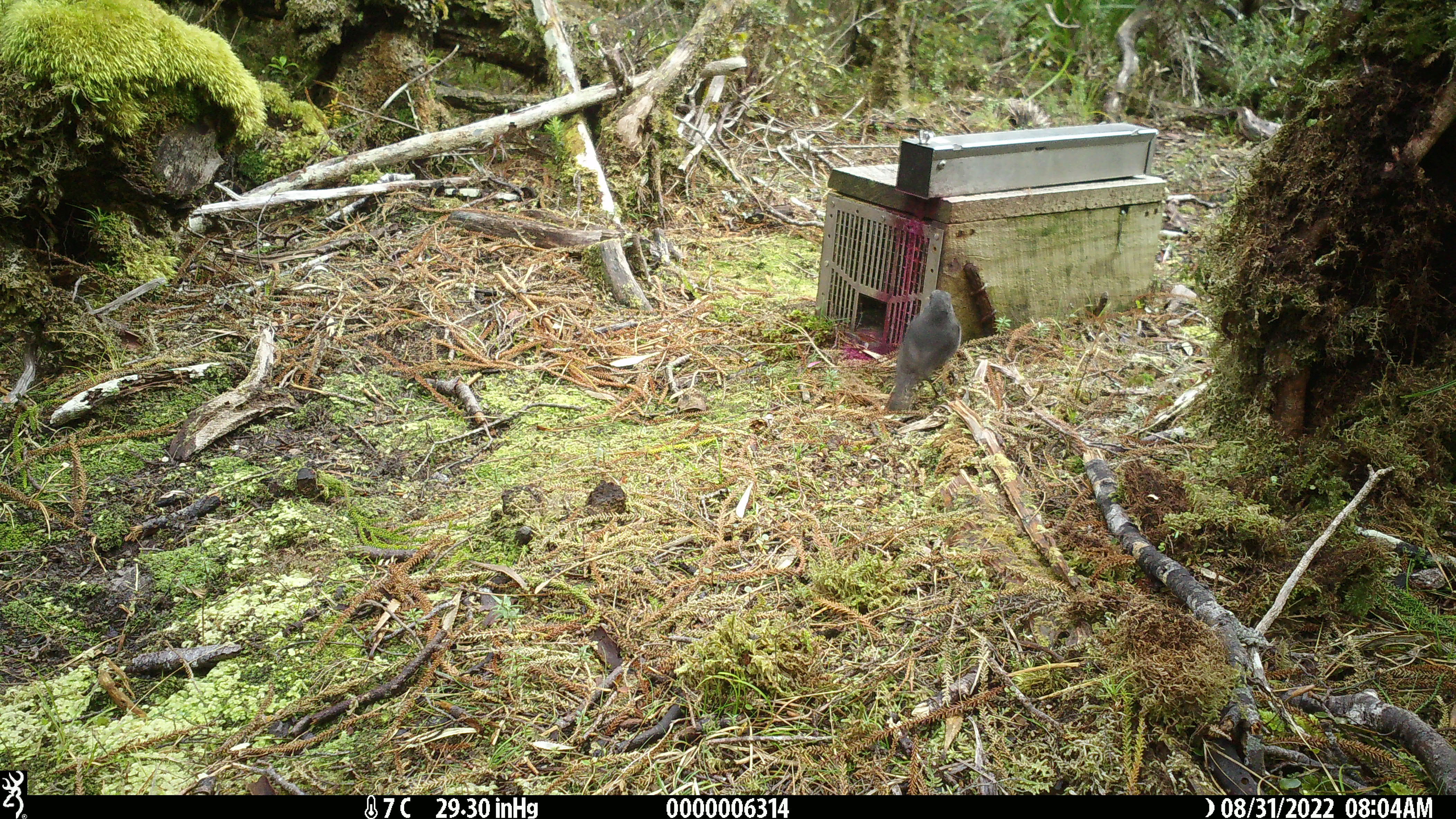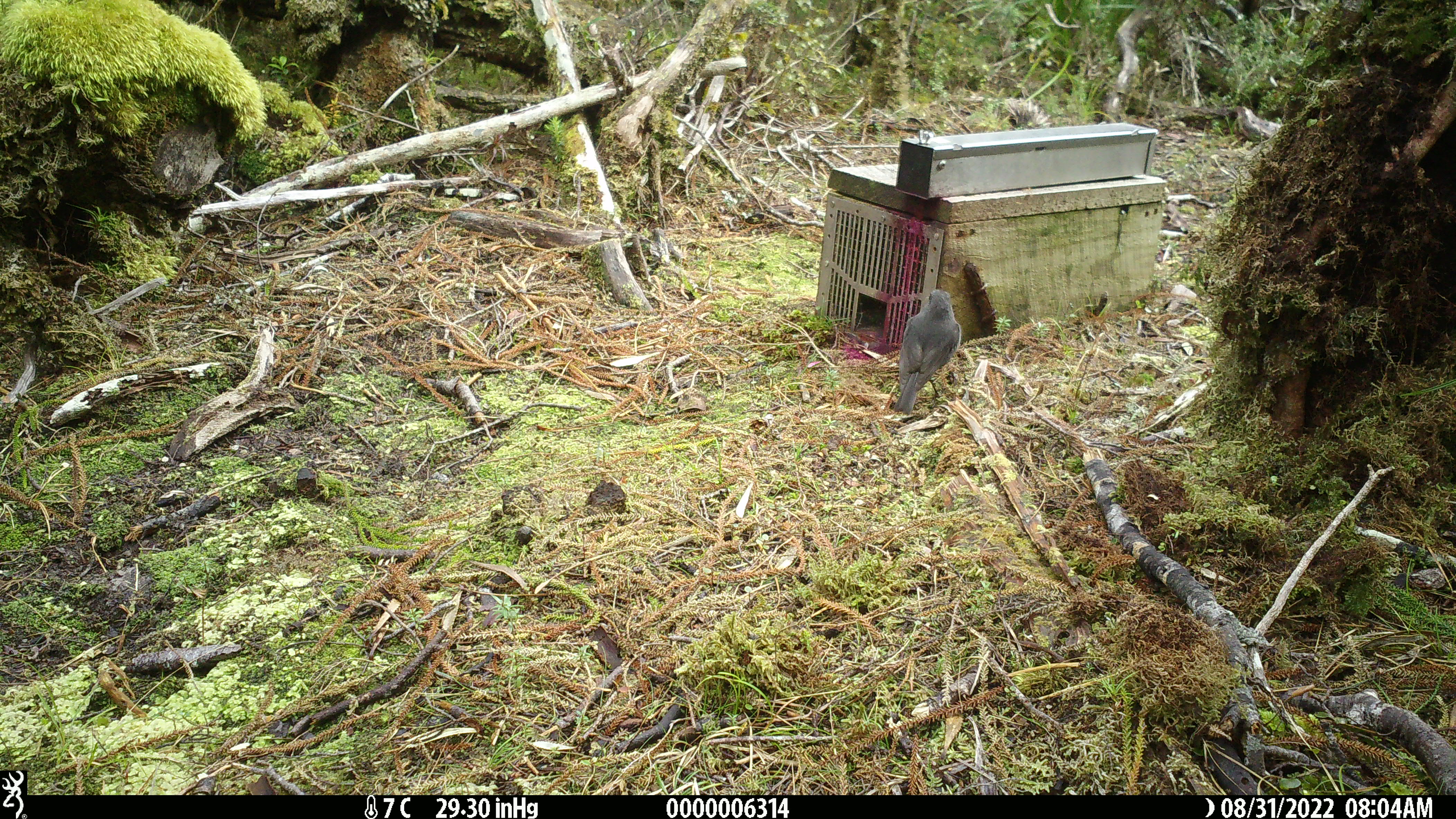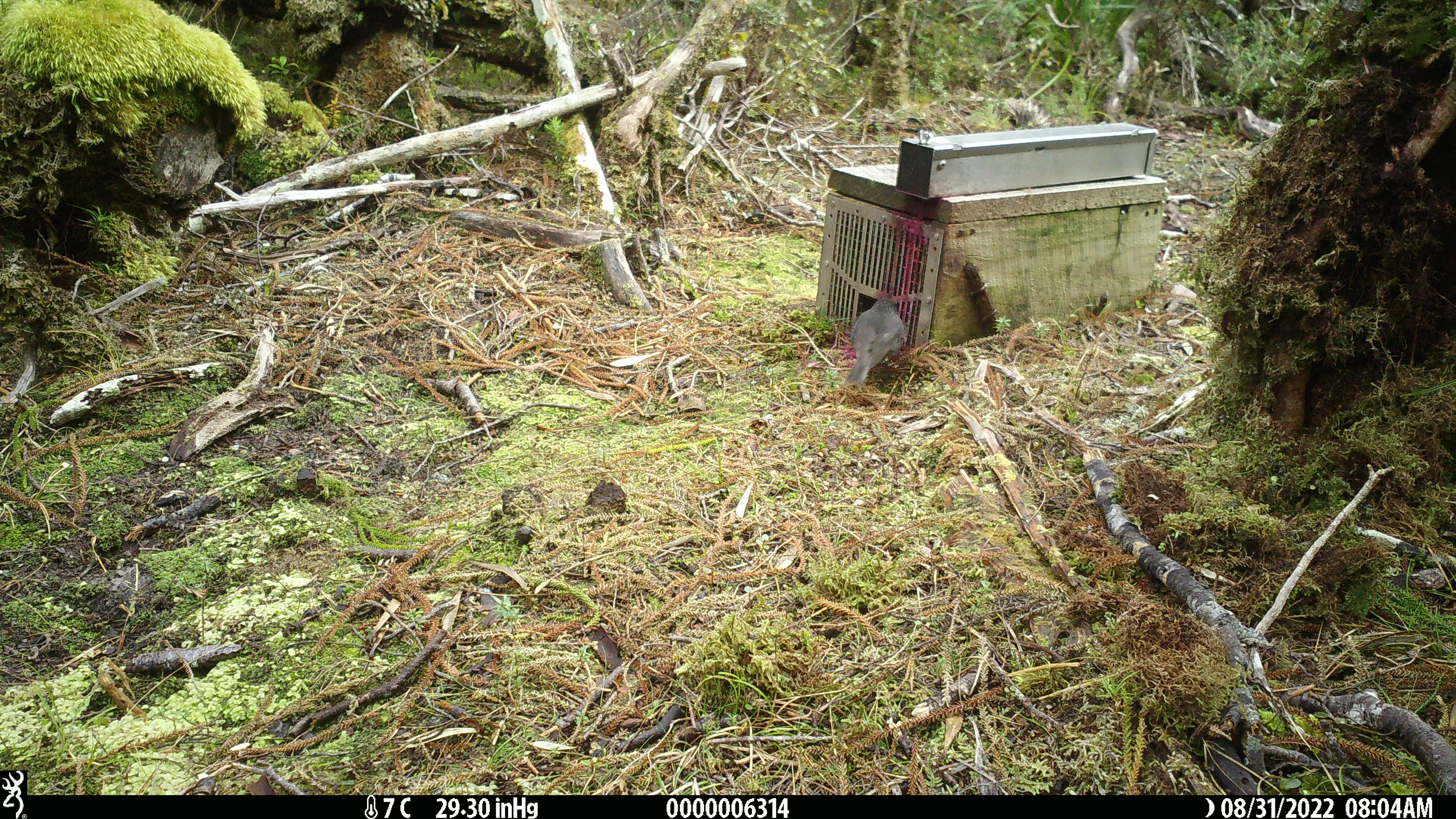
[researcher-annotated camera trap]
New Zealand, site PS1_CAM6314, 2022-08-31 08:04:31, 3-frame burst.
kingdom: Animalia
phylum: Chordata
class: Aves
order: Passeriformes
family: Petroicidae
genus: Petroica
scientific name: Petroica australis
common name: new zealand robin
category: robin